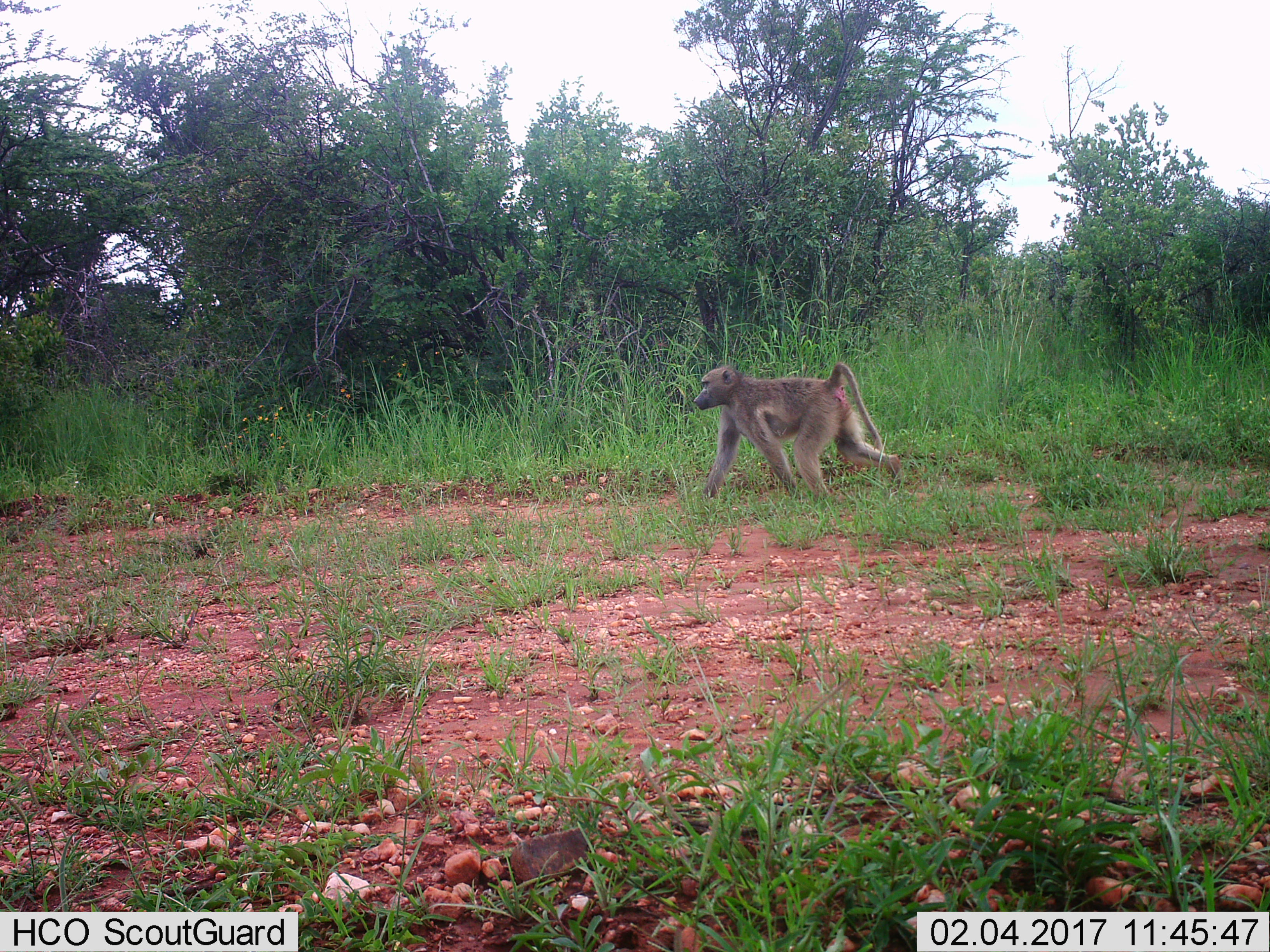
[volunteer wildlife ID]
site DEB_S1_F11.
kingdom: Animalia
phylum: Chordata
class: Mammalia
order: Primates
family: Cercopithecidae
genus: Papio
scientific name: Papio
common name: baboon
Baboon (Papio), count 1. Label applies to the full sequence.